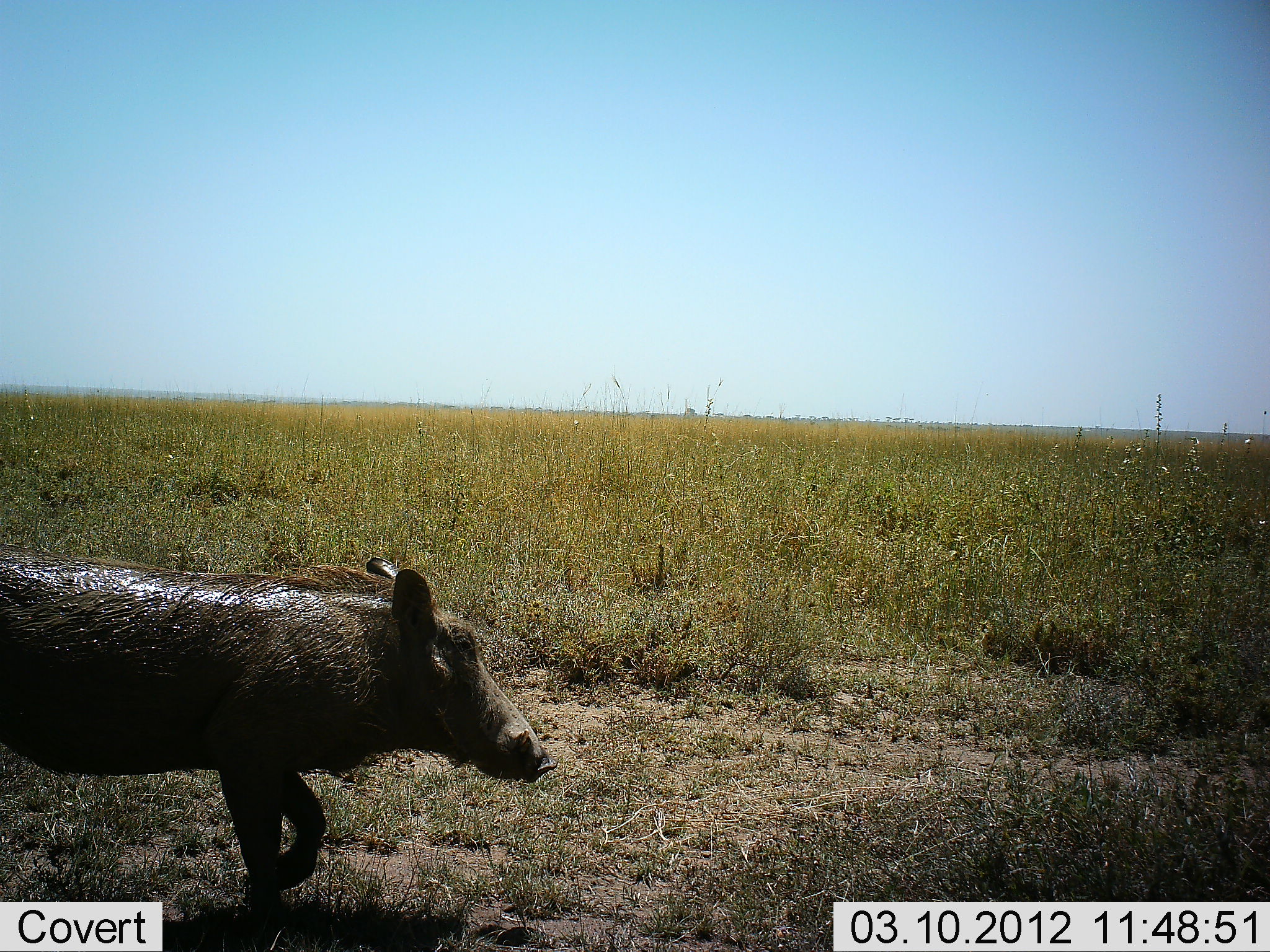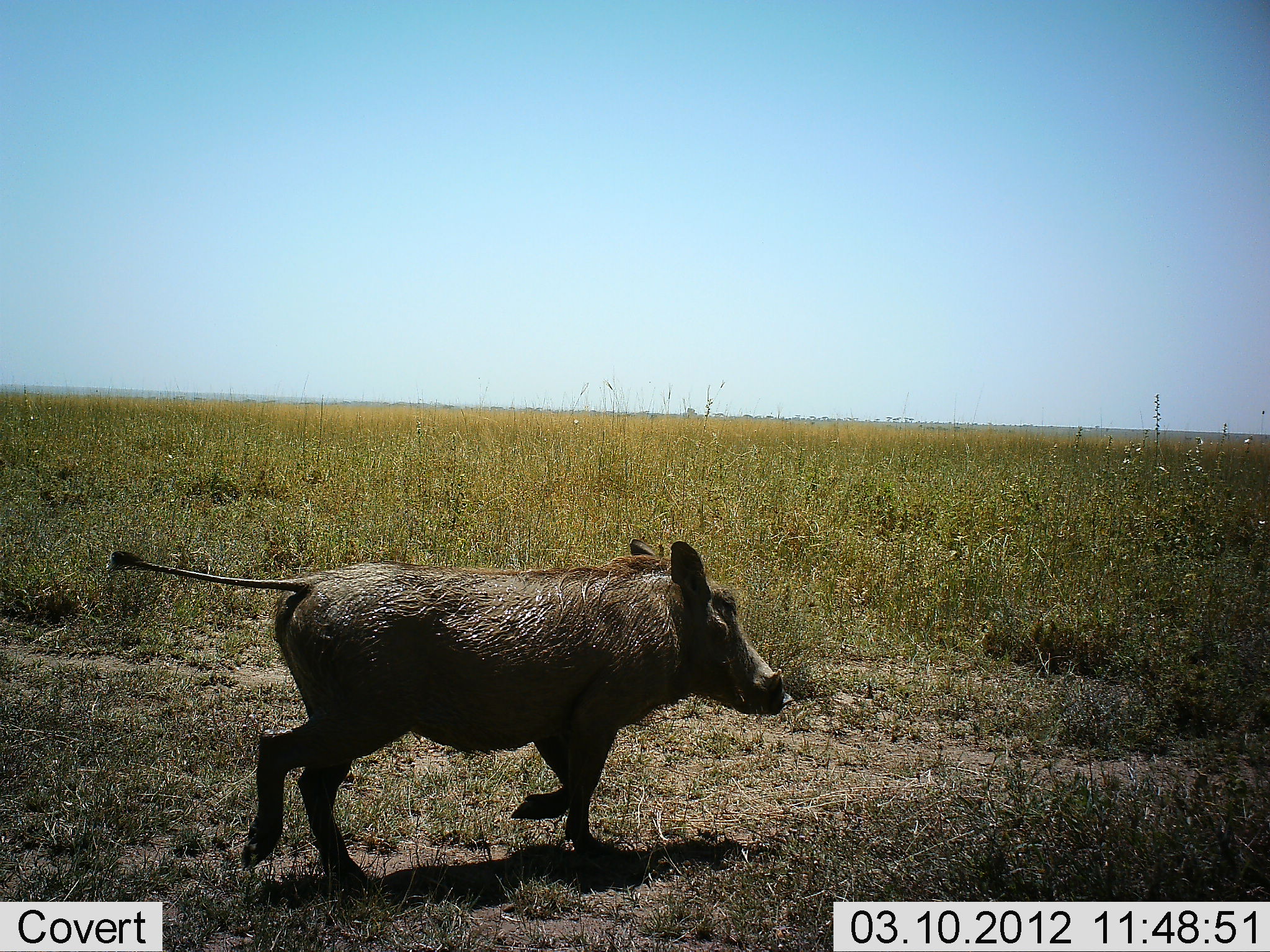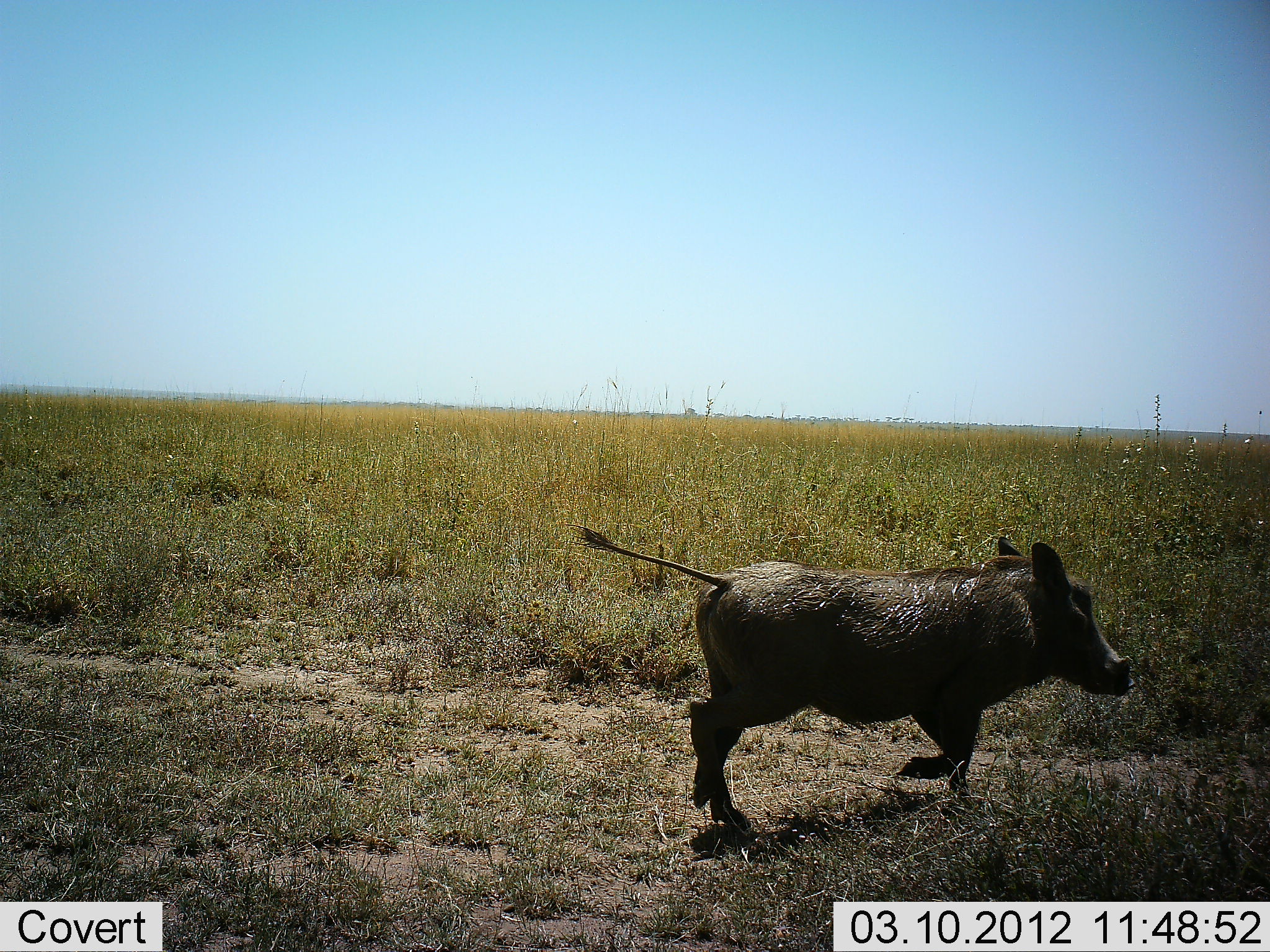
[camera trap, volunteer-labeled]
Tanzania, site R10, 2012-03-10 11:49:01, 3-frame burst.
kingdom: Animalia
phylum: Chordata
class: Mammalia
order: Artiodactyla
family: Suidae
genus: Phacochoerus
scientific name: Phacochoerus africanus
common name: warthog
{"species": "warthog (Phacochoerus africanus)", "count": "1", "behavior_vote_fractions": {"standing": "0%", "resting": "0%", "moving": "100%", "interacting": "0%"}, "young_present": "0%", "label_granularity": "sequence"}